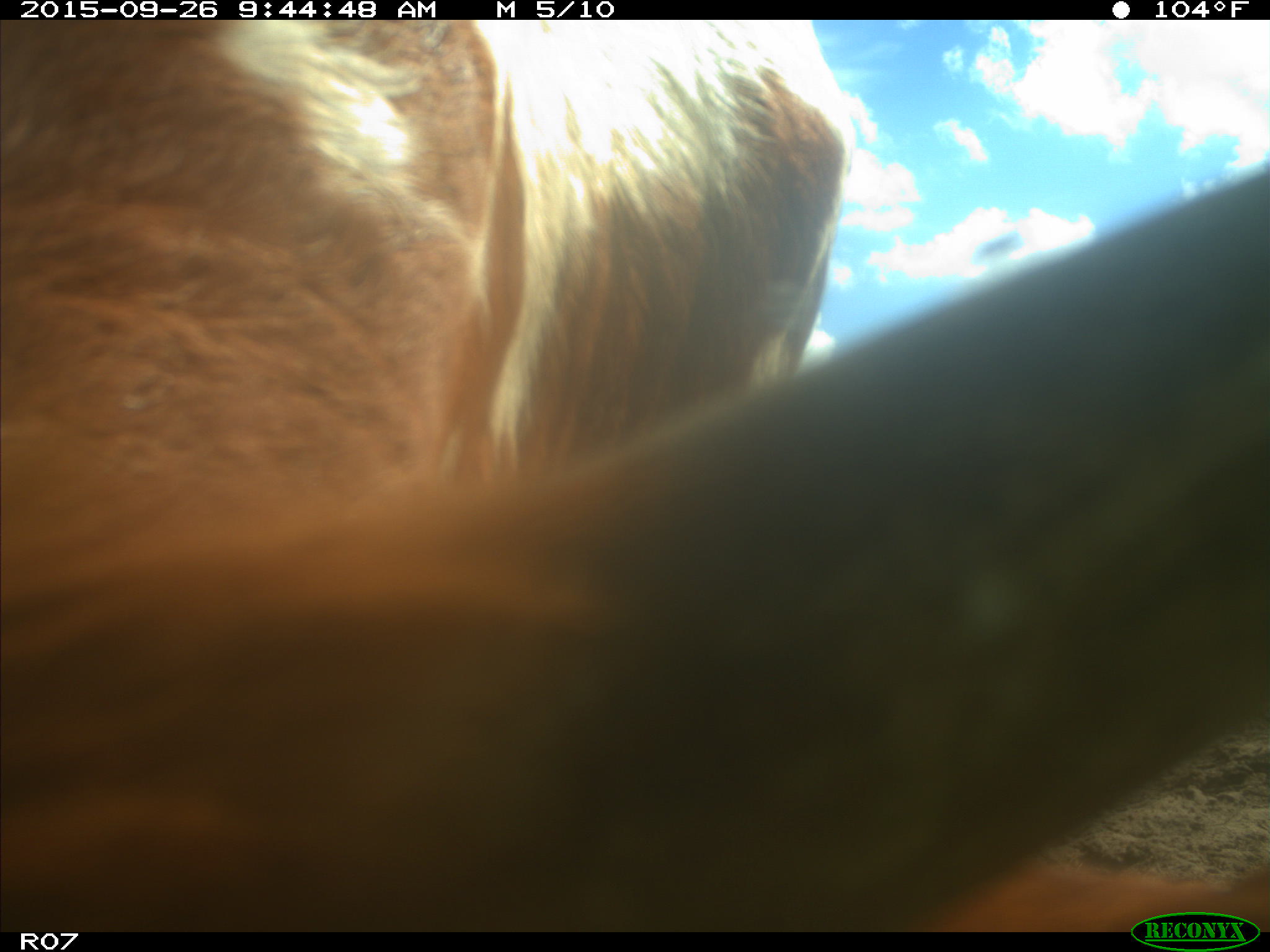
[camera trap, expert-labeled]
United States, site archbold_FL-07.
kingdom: Animalia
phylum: Chordata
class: Mammalia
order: Artiodactyla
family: Bovidae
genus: Bos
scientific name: Bos taurus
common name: domestic cow